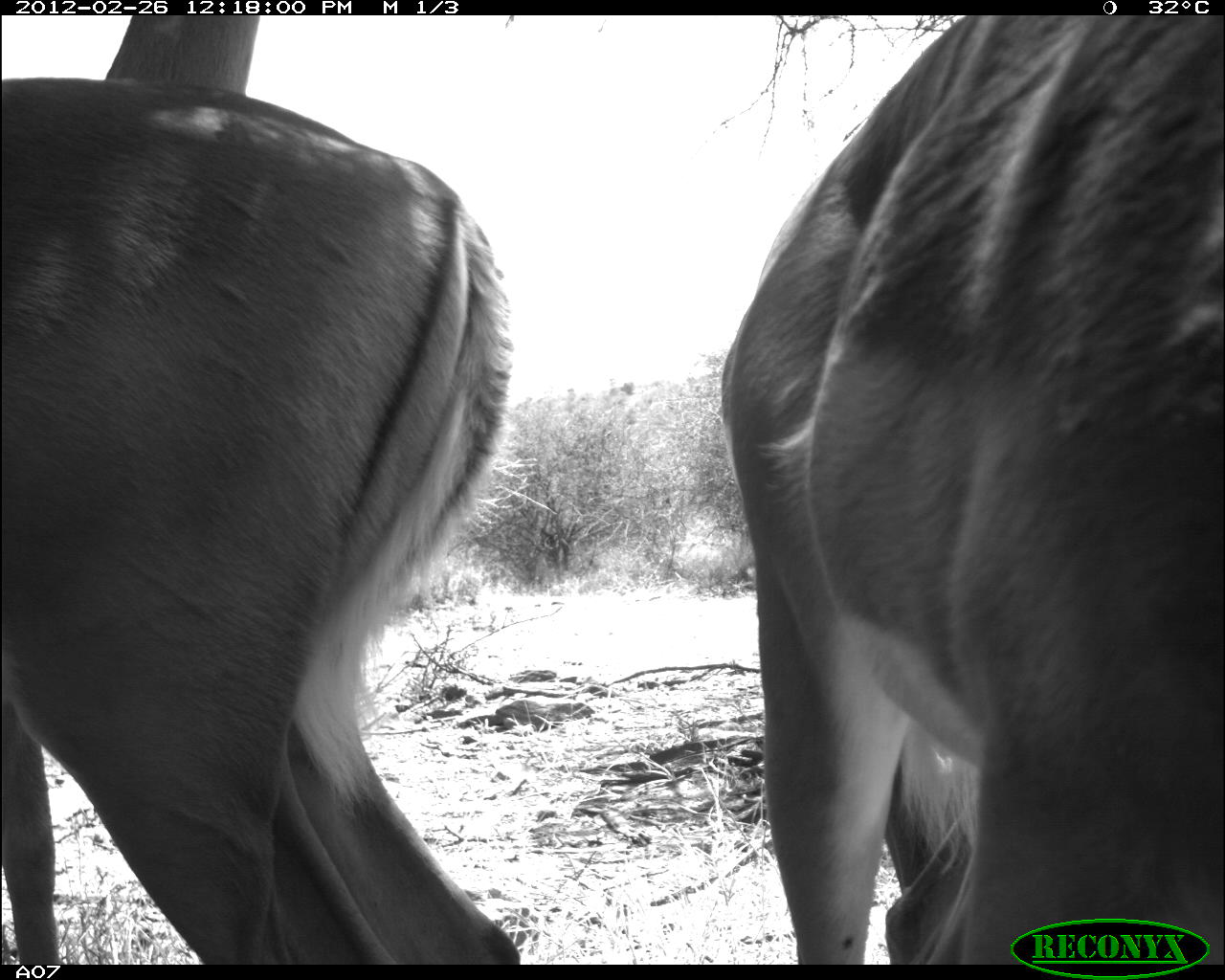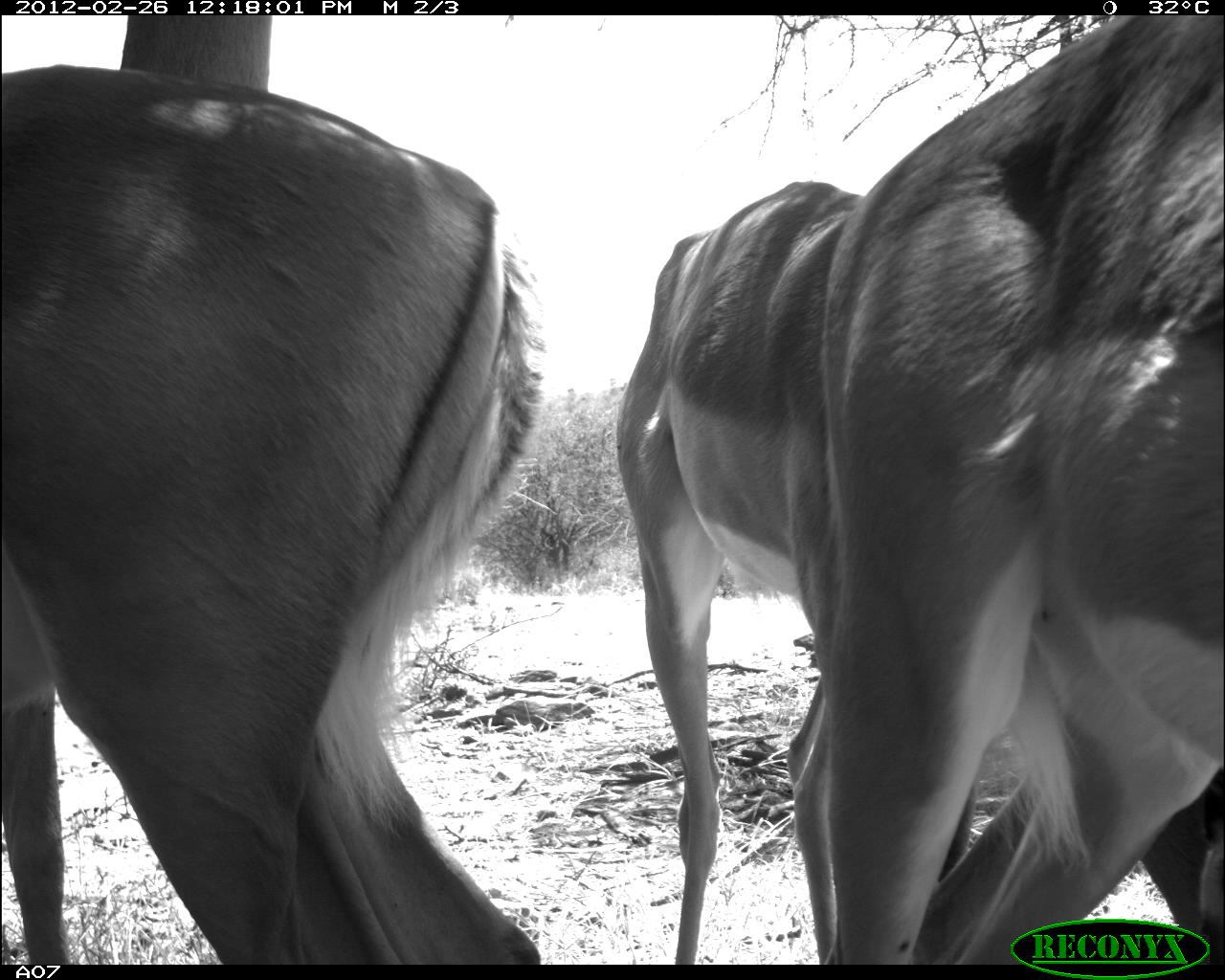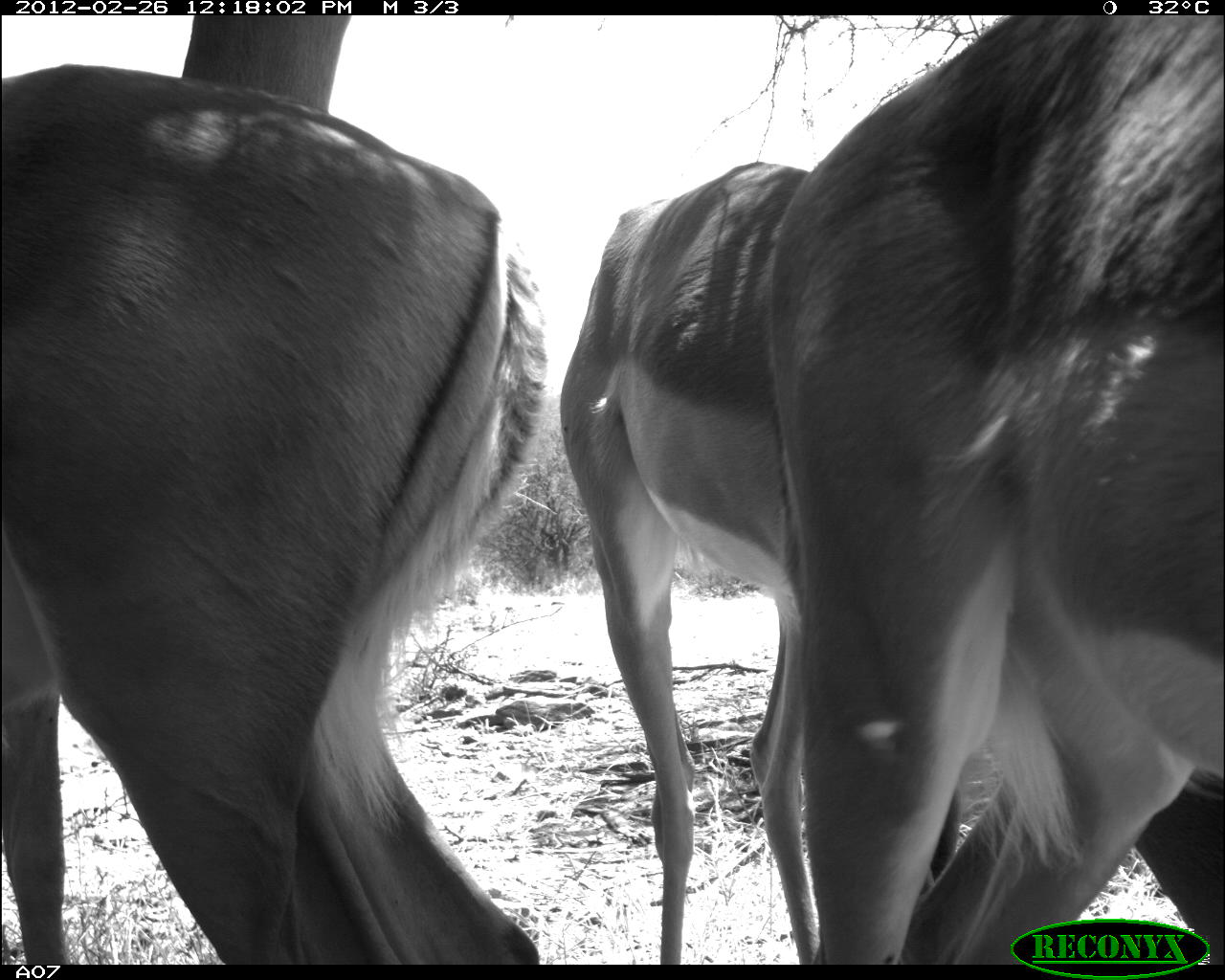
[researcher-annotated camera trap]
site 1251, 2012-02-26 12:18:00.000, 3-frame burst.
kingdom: Animalia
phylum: Chordata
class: Mammalia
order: Artiodactyla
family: Bovidae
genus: Aepyceros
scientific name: Aepyceros melampus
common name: impala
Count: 3.